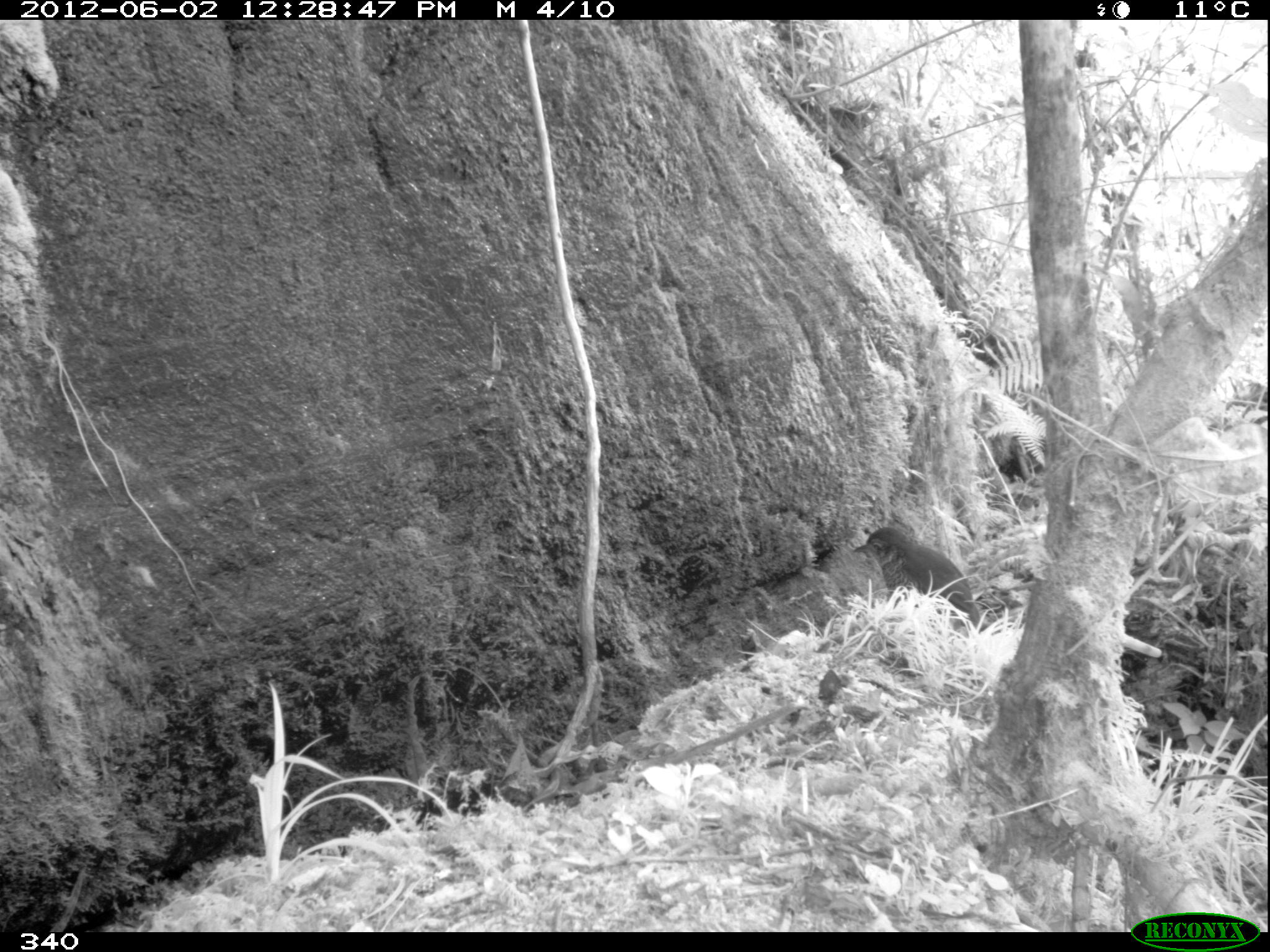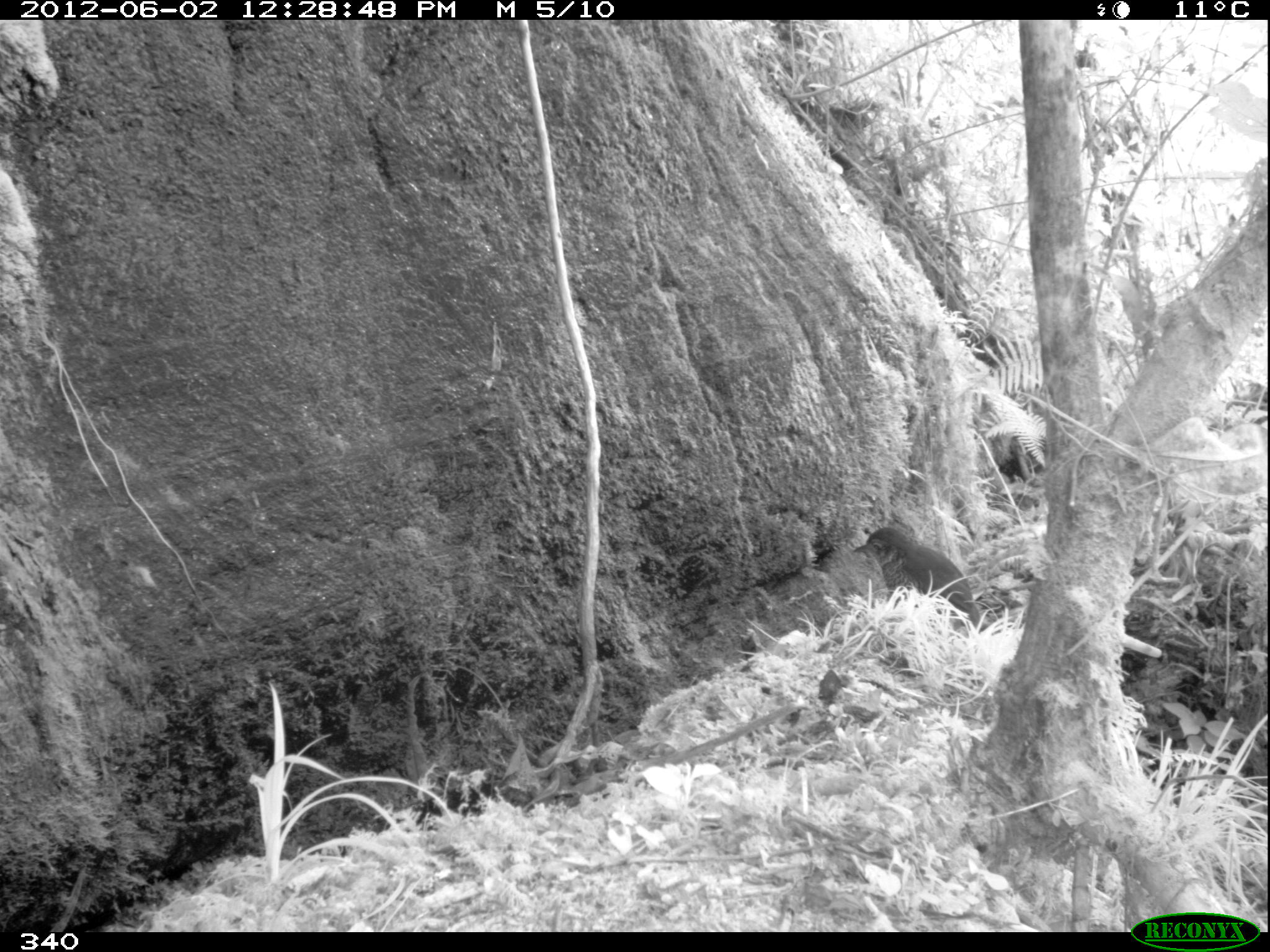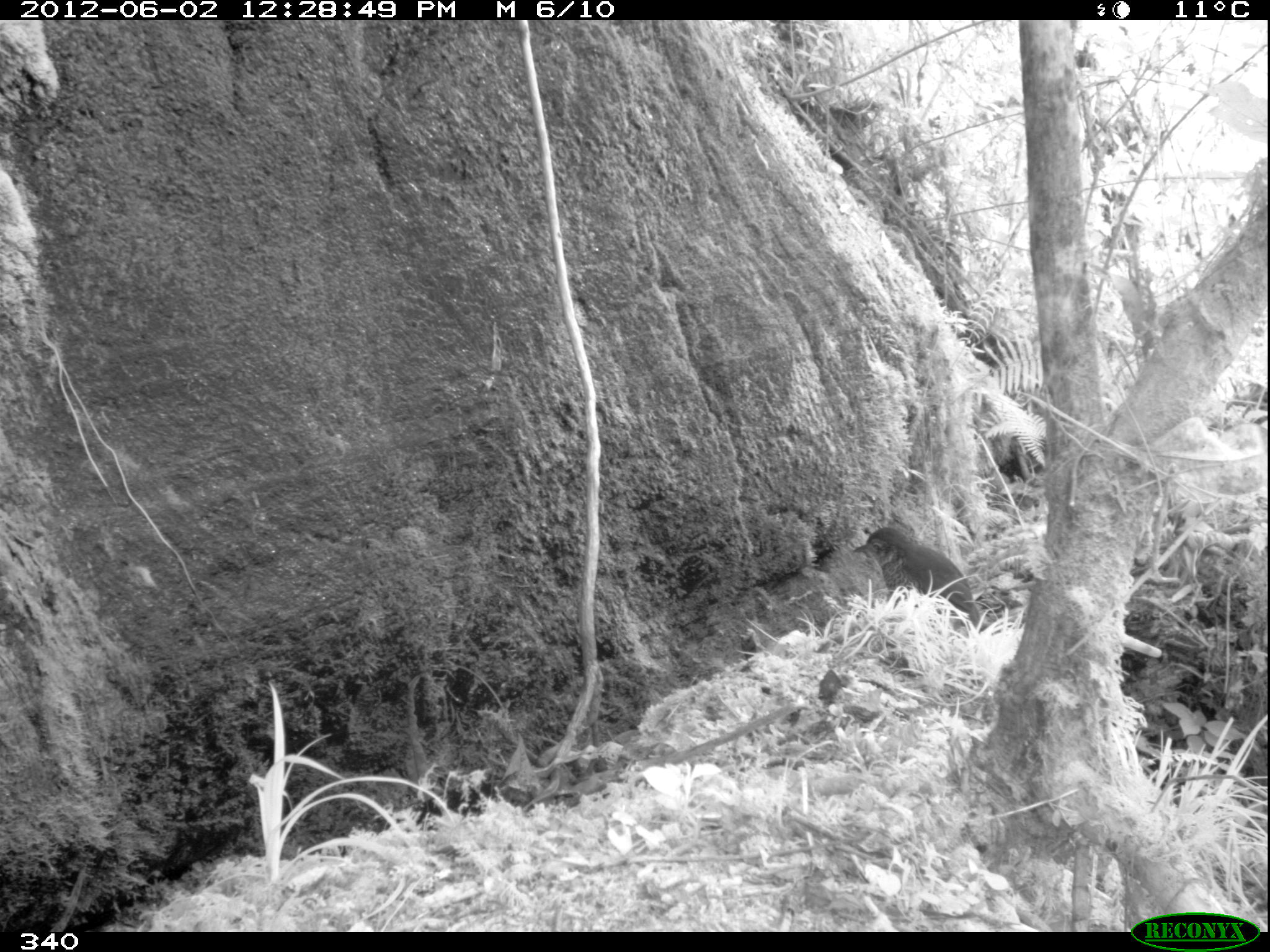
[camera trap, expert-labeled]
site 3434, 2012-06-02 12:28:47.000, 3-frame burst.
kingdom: Animalia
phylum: Chordata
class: Aves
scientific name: Aves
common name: bird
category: unknown bird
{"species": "unknown bird (bird) (Aves)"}